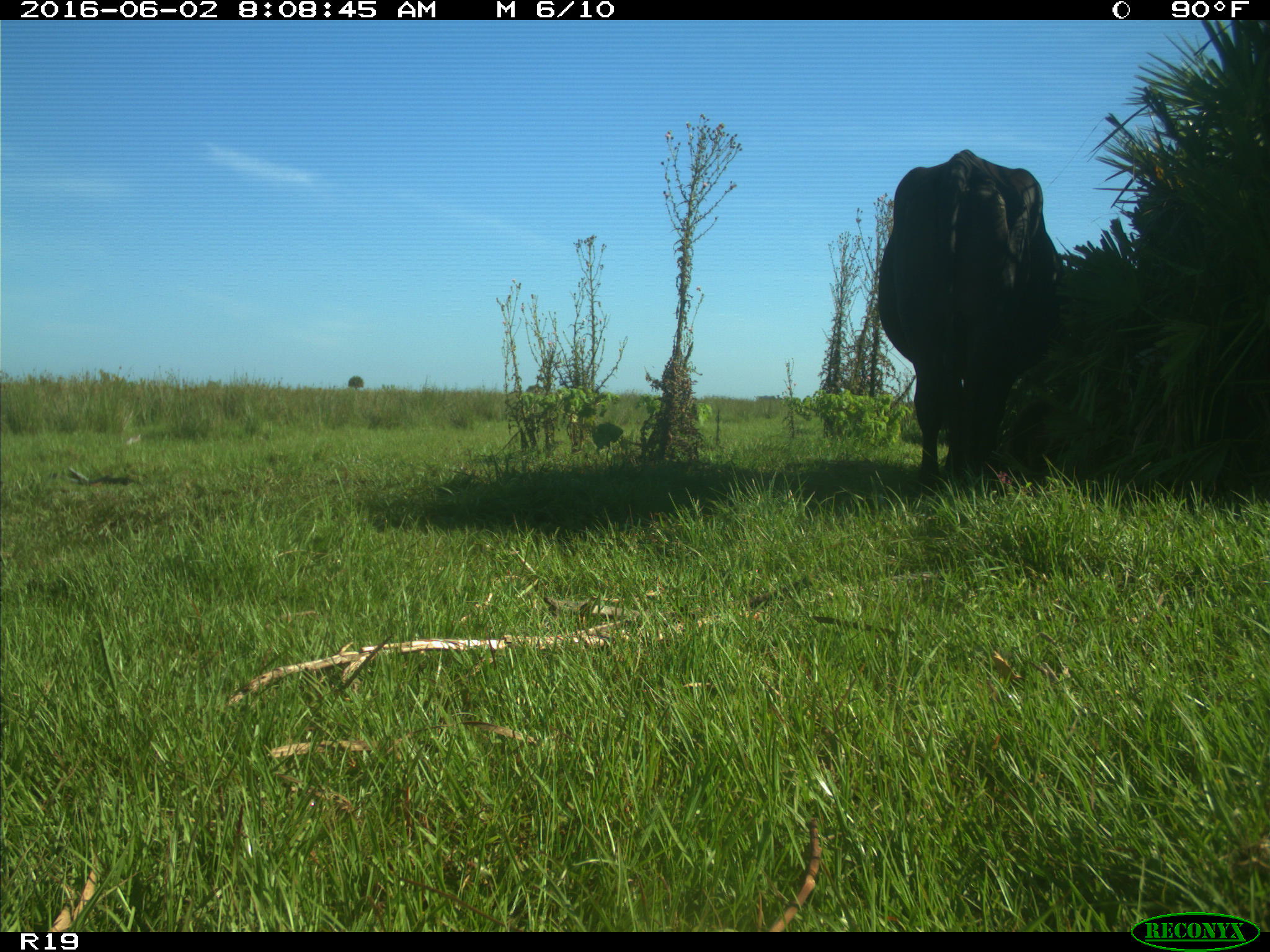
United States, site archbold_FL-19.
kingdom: Animalia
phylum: Chordata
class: Mammalia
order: Artiodactyla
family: Bovidae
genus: Bos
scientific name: Bos taurus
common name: domestic cow